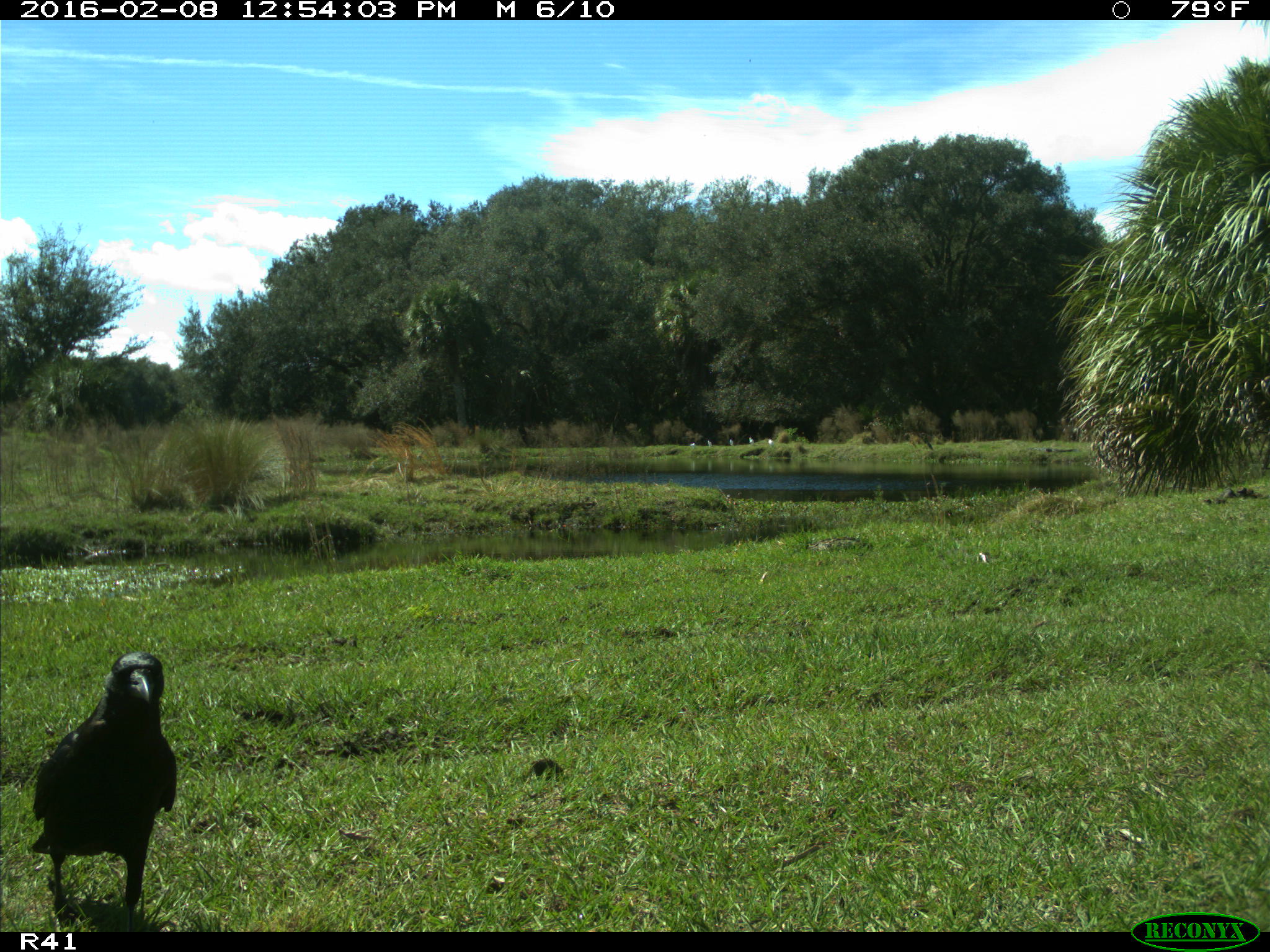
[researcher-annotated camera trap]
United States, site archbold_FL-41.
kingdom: Animalia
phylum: Chordata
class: Aves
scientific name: Aves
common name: birds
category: unidentified bird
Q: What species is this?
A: Unidentified bird (birds) (Aves).